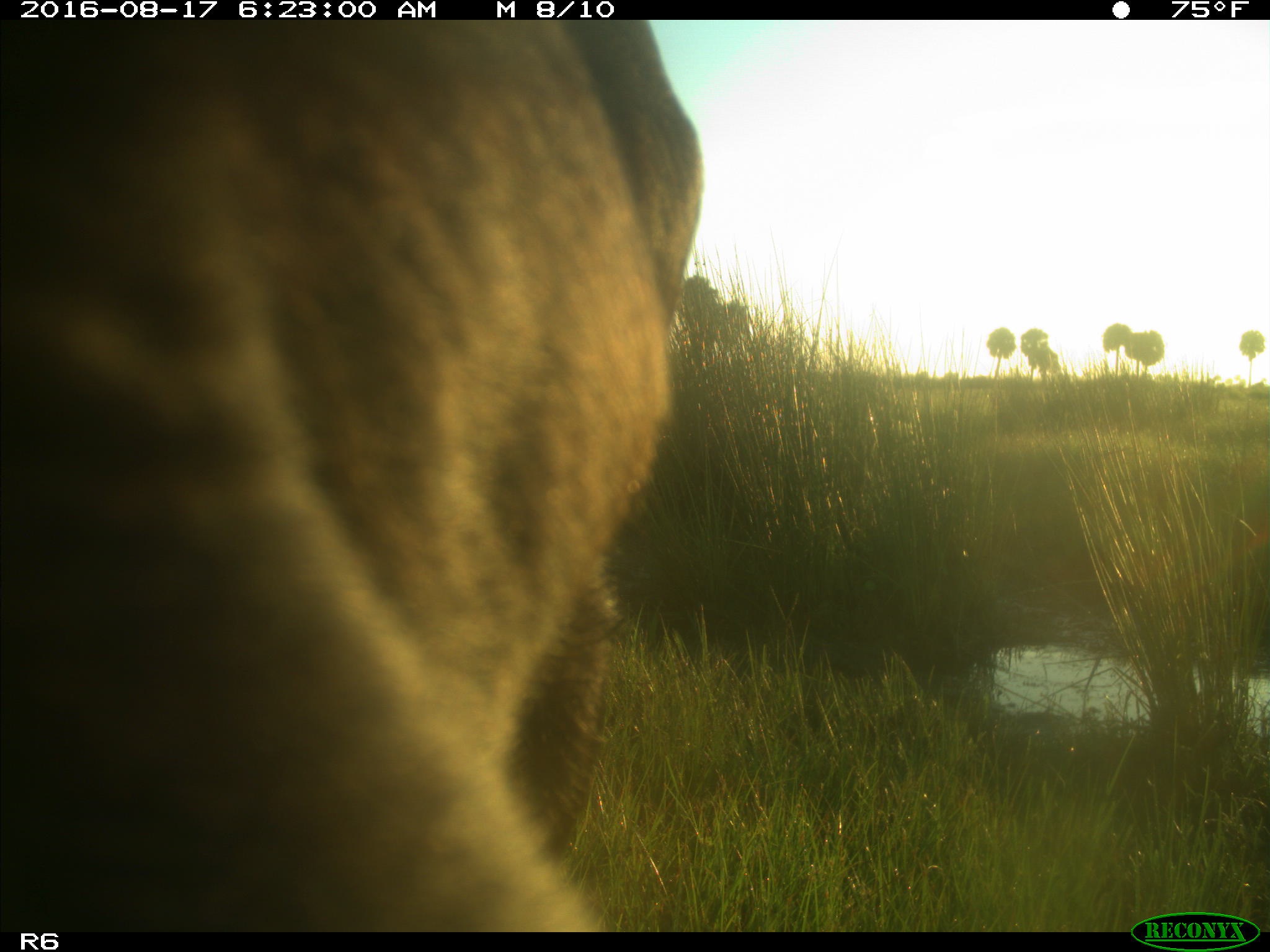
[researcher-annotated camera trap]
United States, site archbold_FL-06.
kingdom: Animalia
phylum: Chordata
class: Mammalia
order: Artiodactyla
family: Bovidae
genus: Bos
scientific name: Bos taurus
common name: domestic cow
Bos taurus (domestic cow).